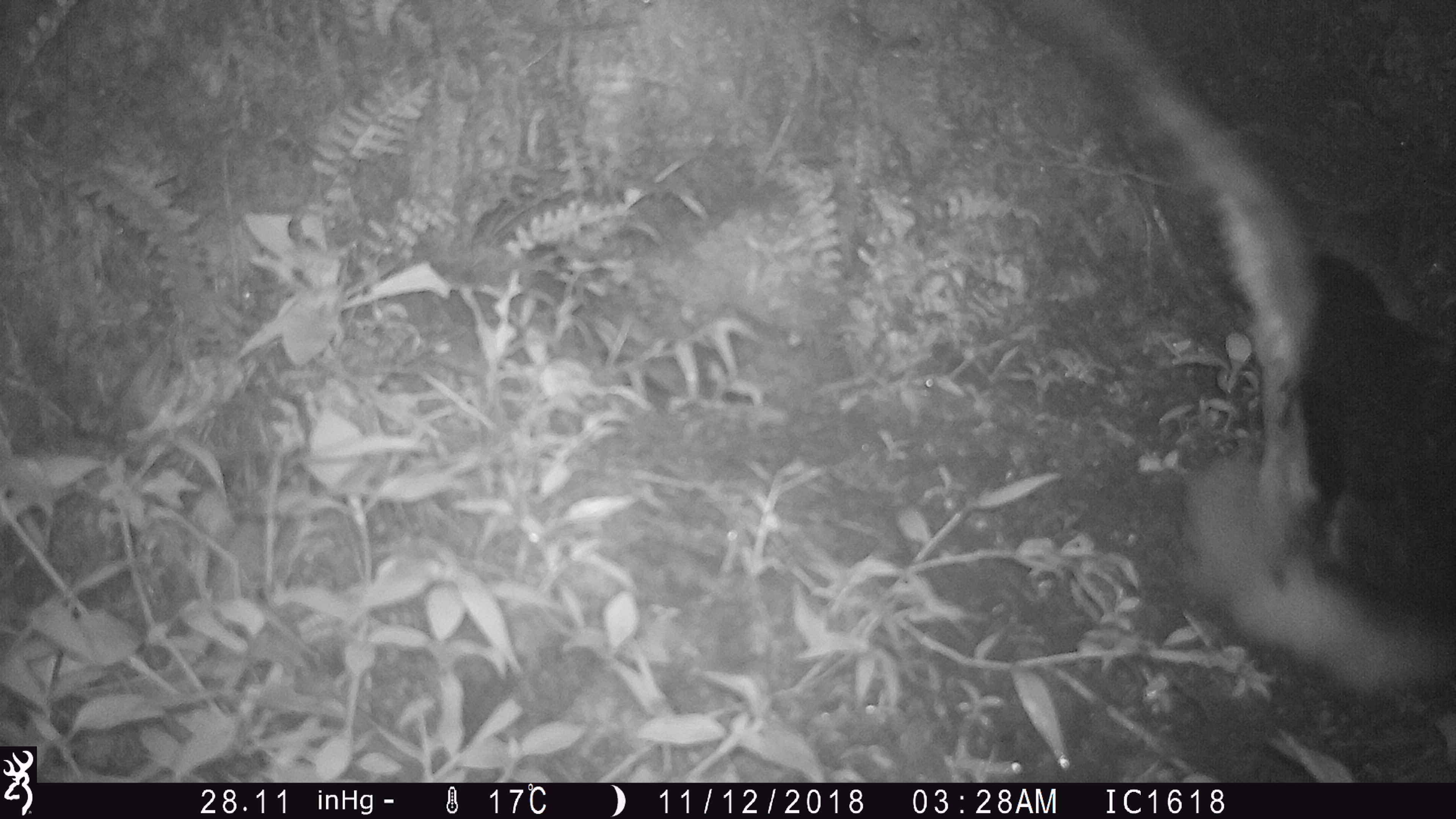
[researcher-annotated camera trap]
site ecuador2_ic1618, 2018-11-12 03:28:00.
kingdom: Animalia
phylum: Chordata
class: Aves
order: Procellariiformes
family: Procellariidae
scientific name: Procellariidae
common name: petrel chick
Petrel chick (Procellariidae).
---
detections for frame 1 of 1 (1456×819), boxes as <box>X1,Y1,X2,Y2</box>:
petrel chick: <box>996,4,1451,753</box>